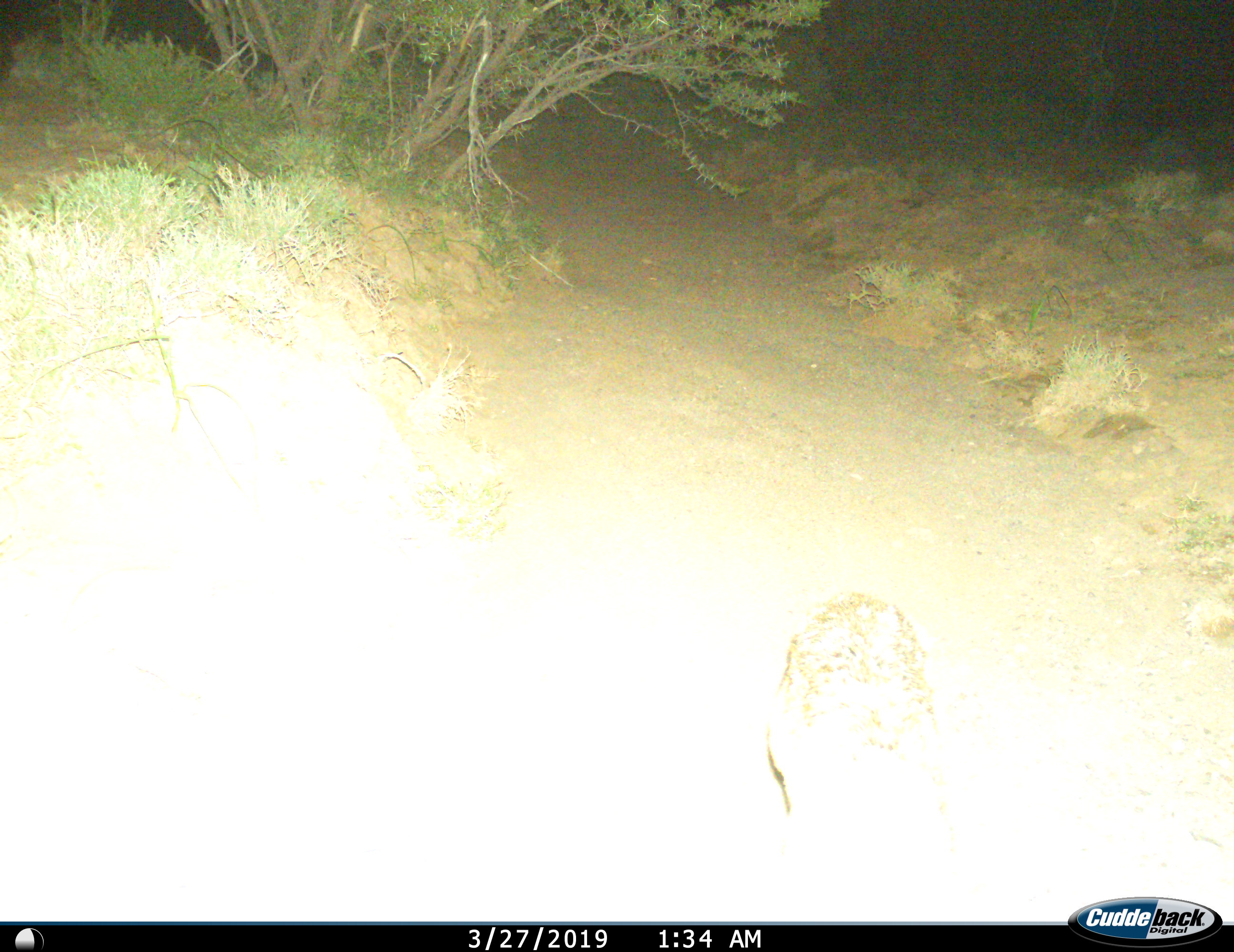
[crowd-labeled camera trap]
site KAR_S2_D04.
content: unidentified animal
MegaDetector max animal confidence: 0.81